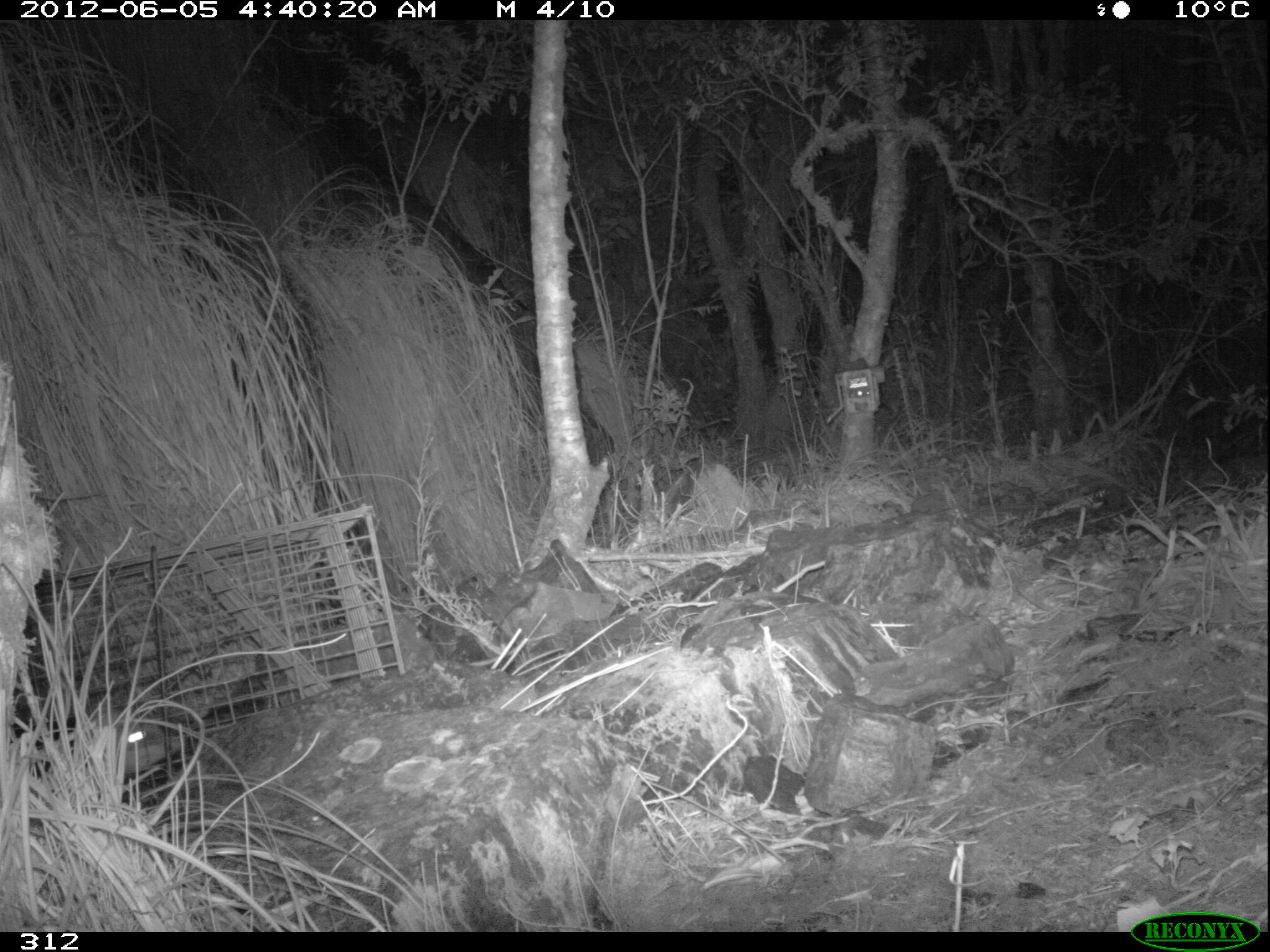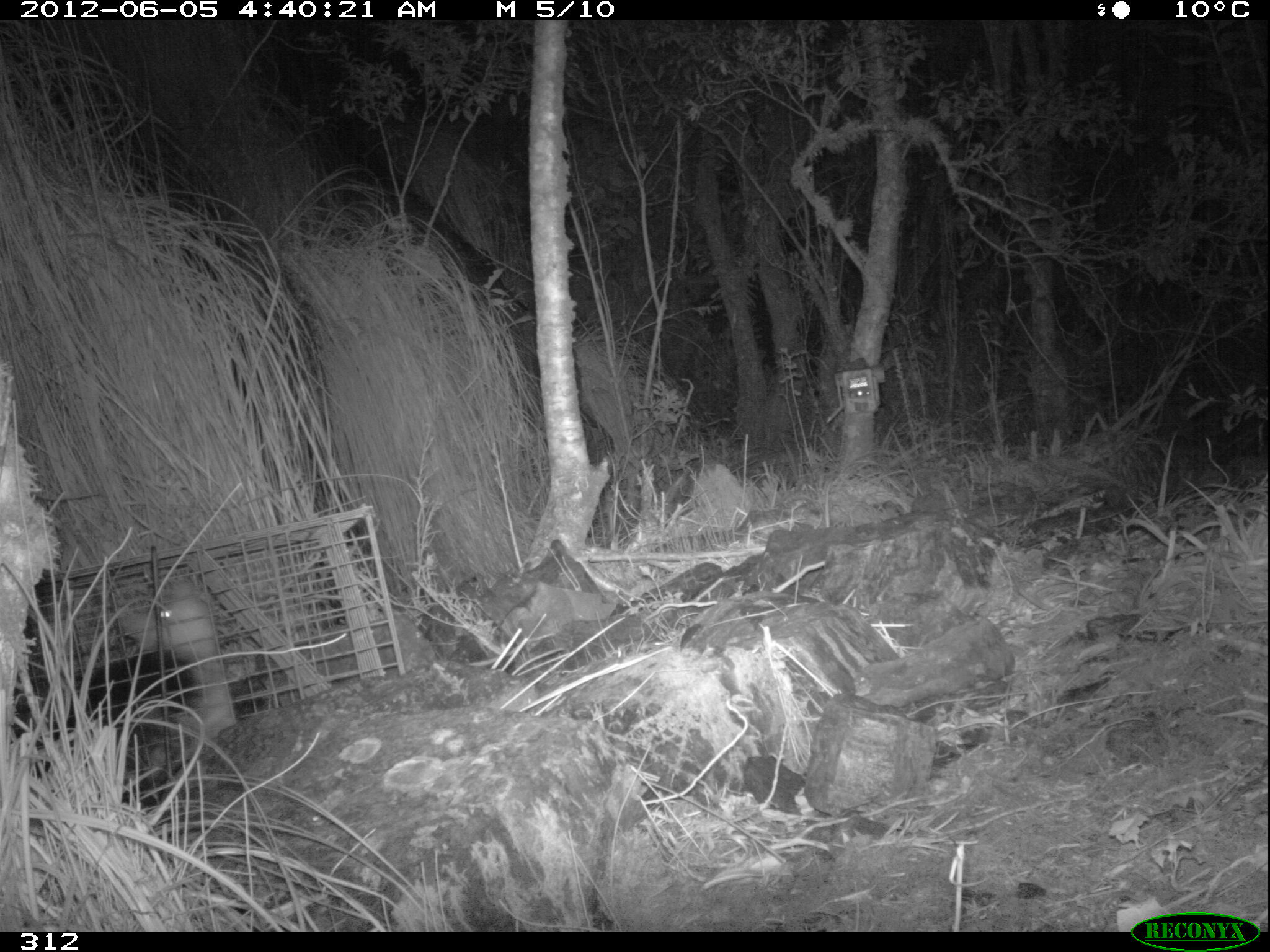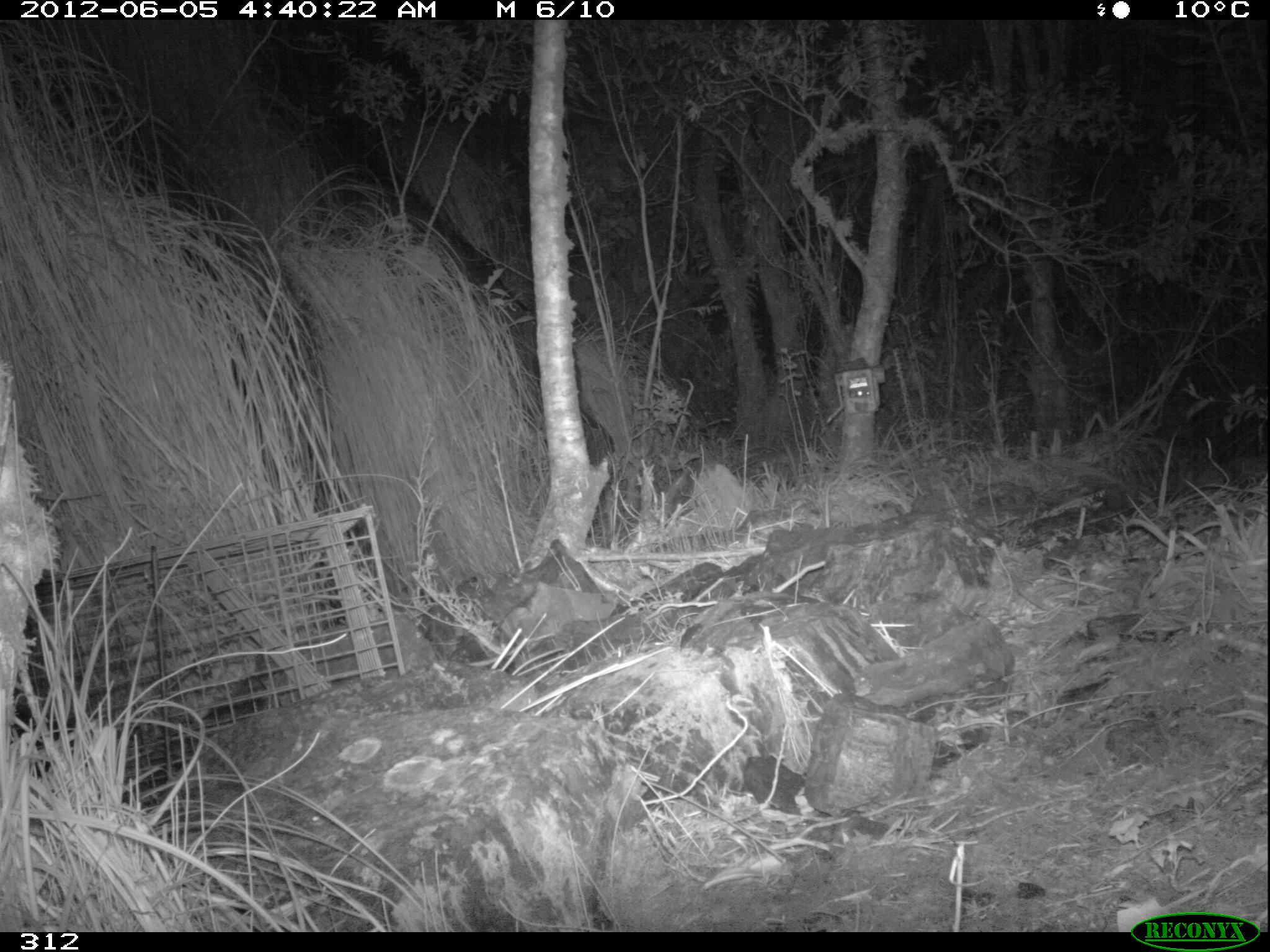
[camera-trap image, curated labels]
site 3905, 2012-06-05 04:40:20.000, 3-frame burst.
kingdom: Animalia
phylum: Chordata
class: Mammalia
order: Didelphimorphia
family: Didelphidae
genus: Didelphis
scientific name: Didelphis pernigra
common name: andean white-eared opossum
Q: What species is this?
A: Didelphis pernigra (andean white-eared opossum).